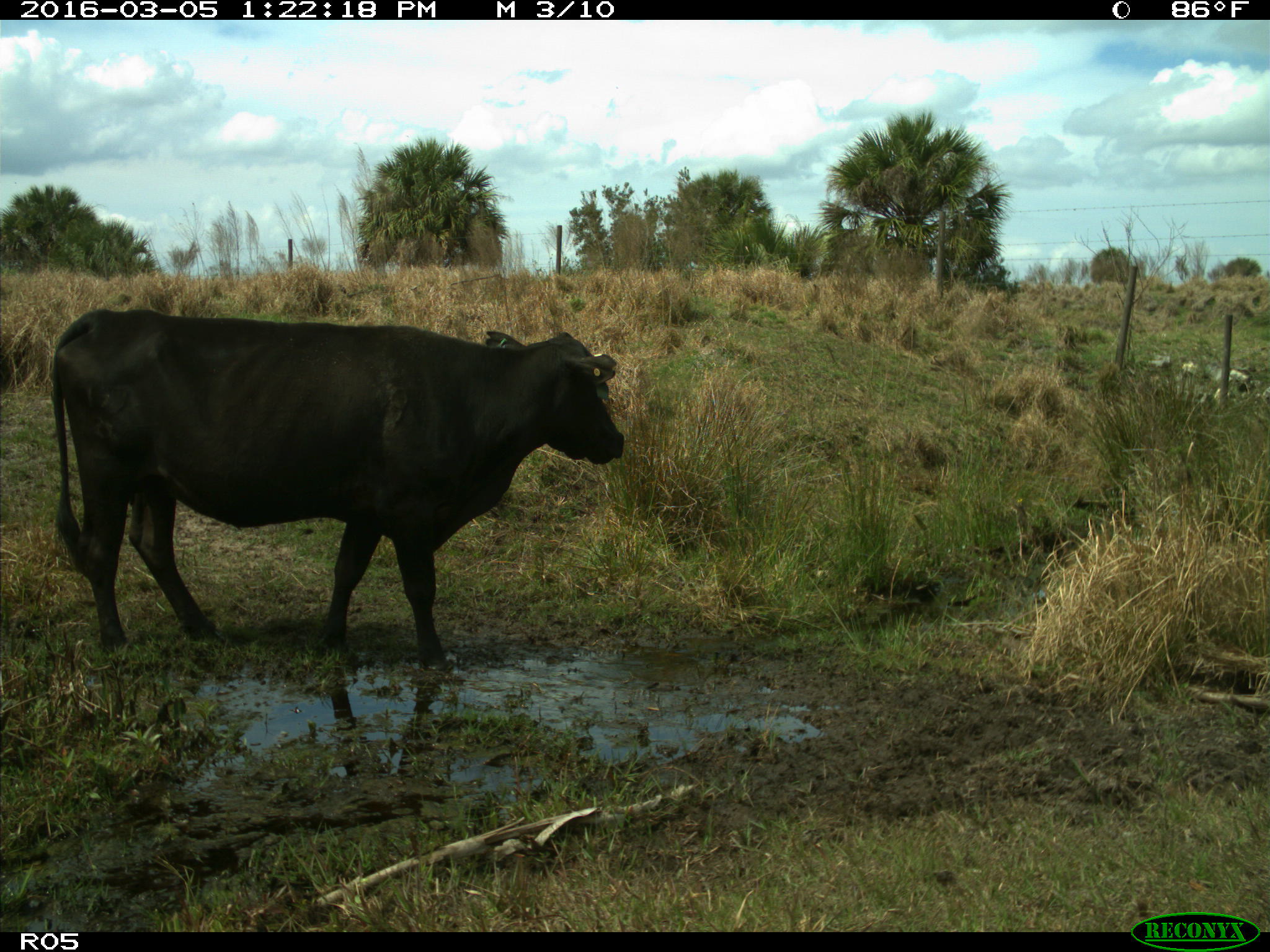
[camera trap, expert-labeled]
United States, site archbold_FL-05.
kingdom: Animalia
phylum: Chordata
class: Mammalia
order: Artiodactyla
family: Bovidae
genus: Bos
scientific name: Bos taurus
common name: domestic cow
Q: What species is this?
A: Bos taurus (domestic cow).